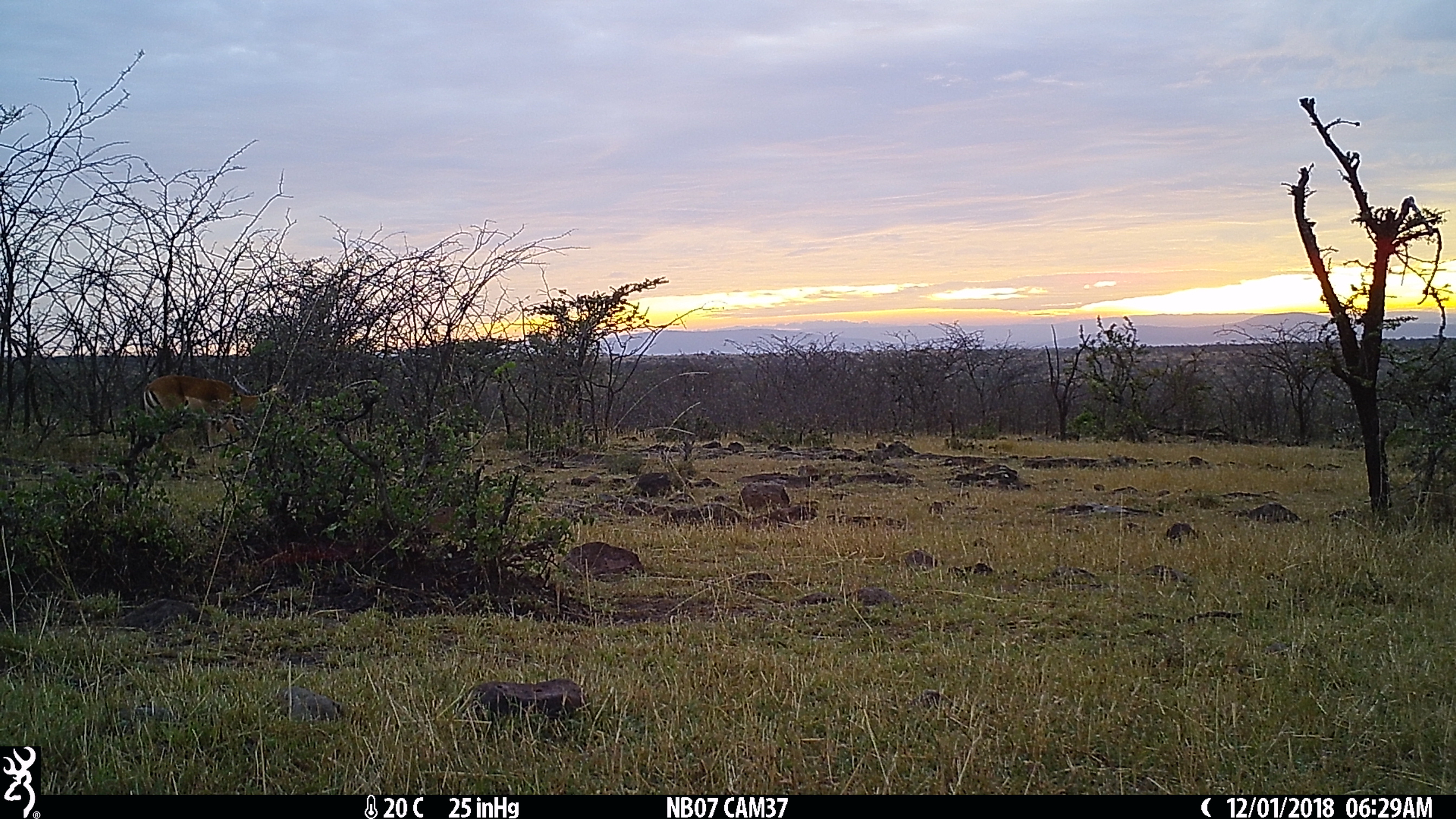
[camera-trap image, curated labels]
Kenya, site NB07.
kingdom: Animalia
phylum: Chordata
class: Mammalia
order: Artiodactyla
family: Bovidae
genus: Aepyceros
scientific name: Aepyceros melampus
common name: impala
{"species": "impala (Aepyceros melampus)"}